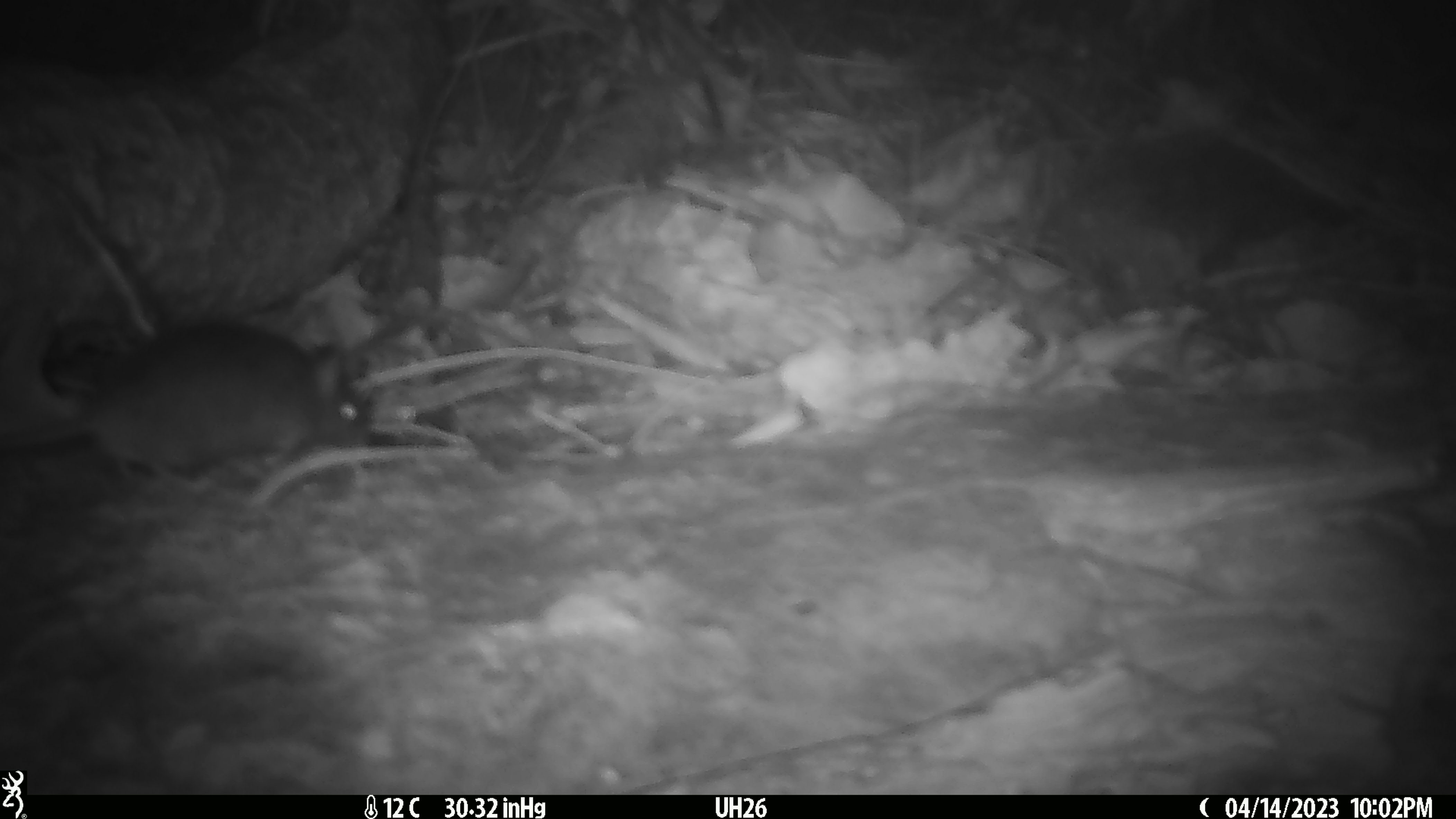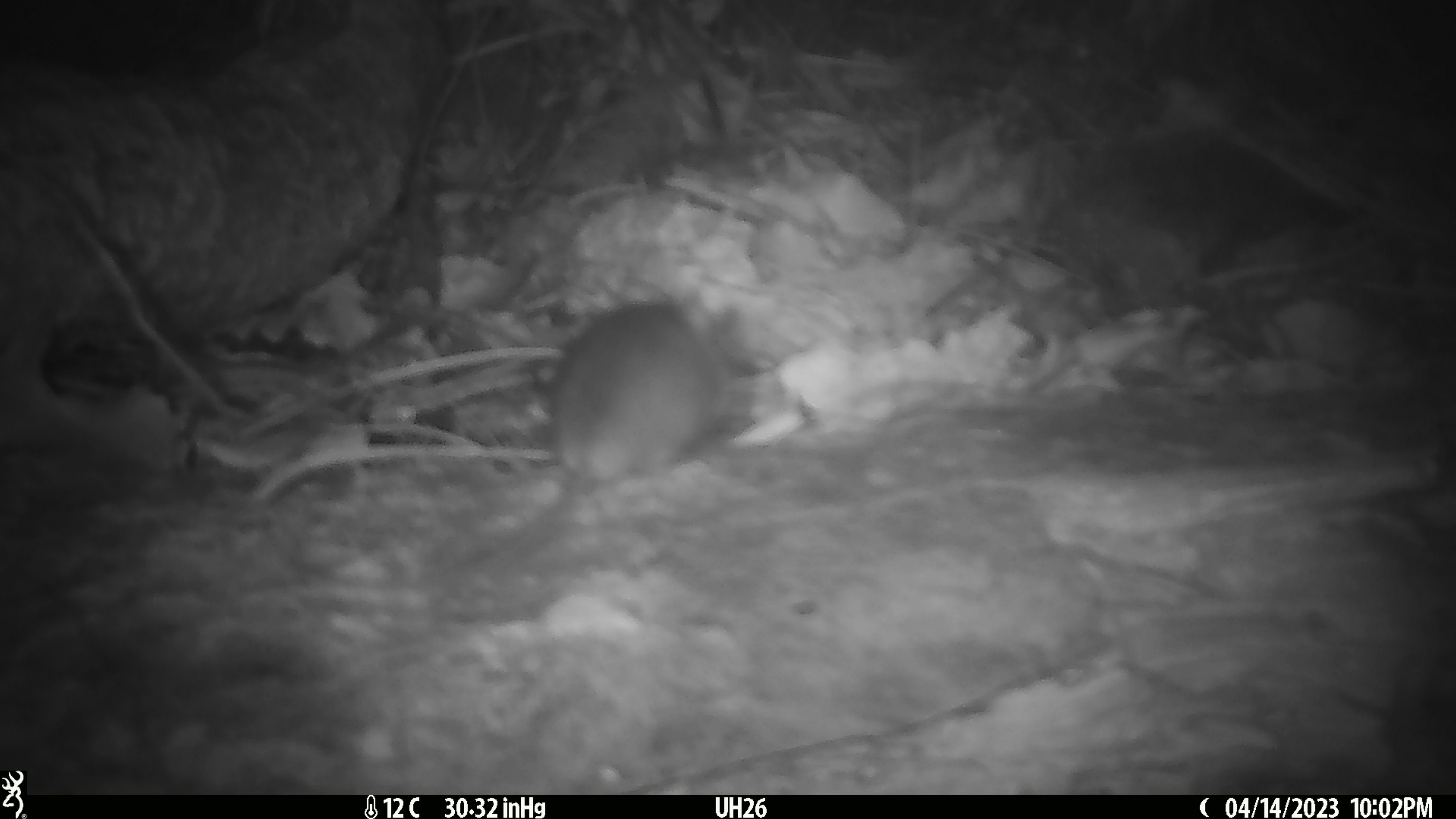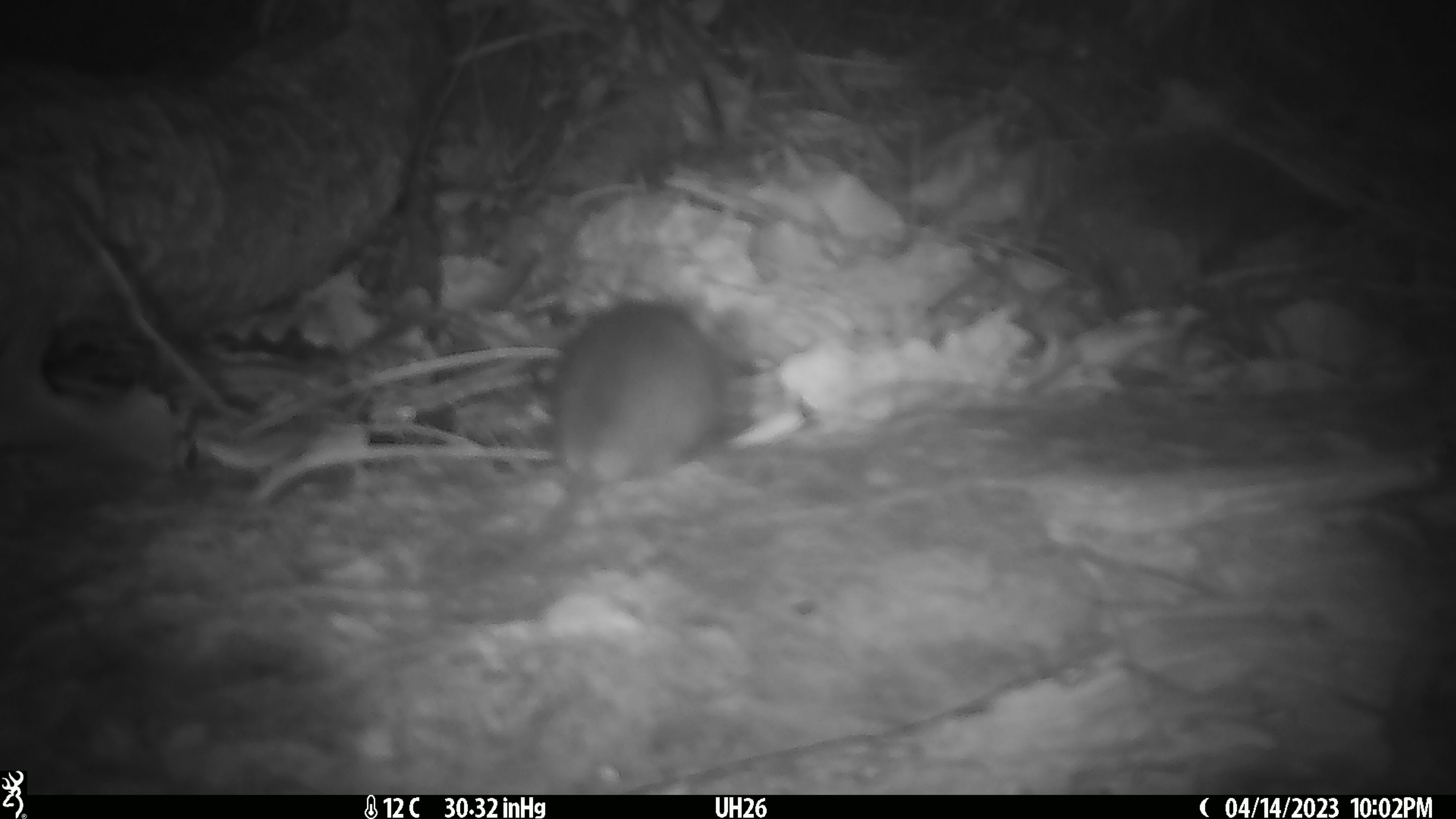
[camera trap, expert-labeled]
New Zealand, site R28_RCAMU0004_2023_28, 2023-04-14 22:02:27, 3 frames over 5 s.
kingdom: Animalia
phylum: Chordata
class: Mammalia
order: Rodentia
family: Muridae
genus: Mus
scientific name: Mus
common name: mouse